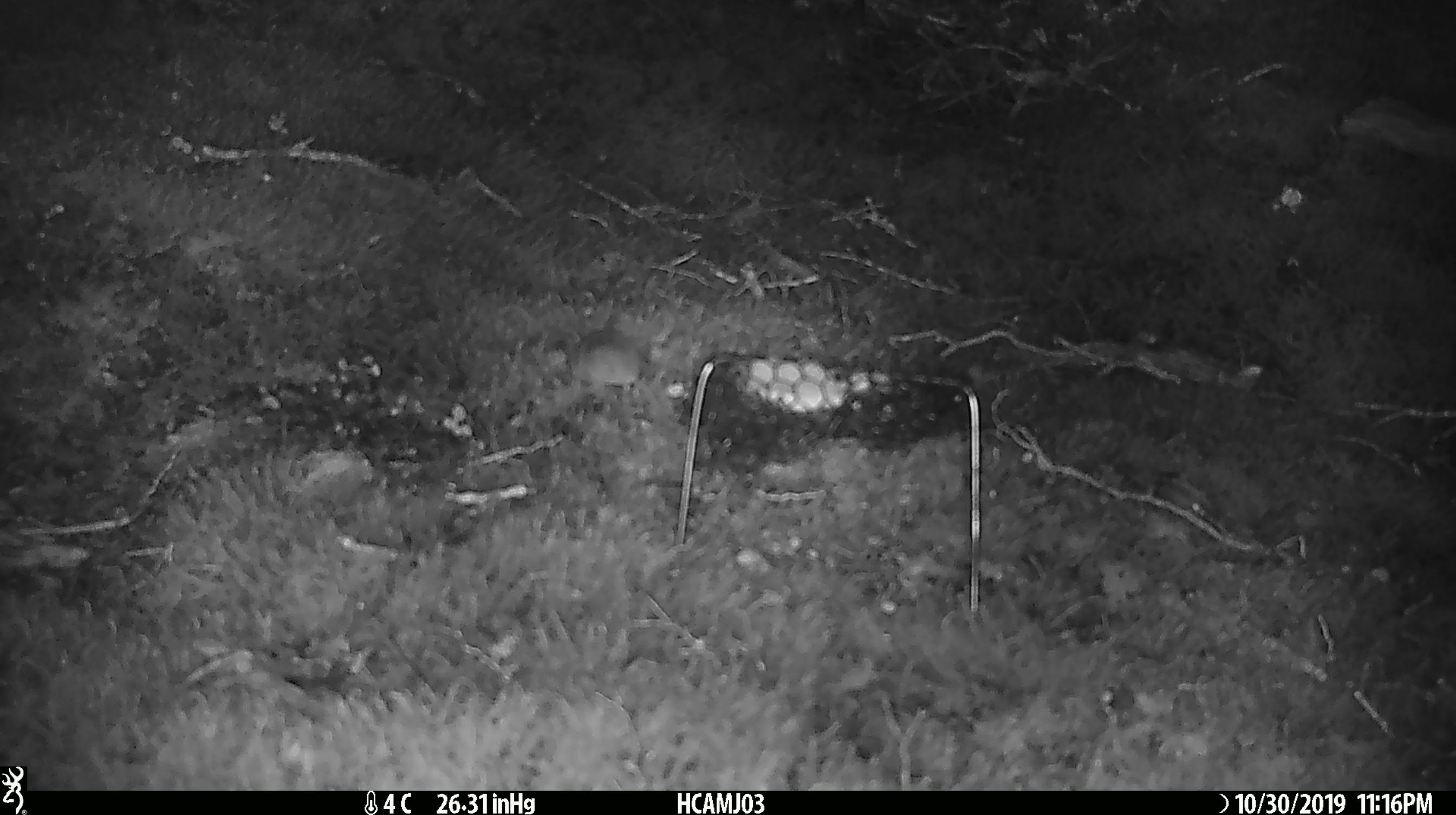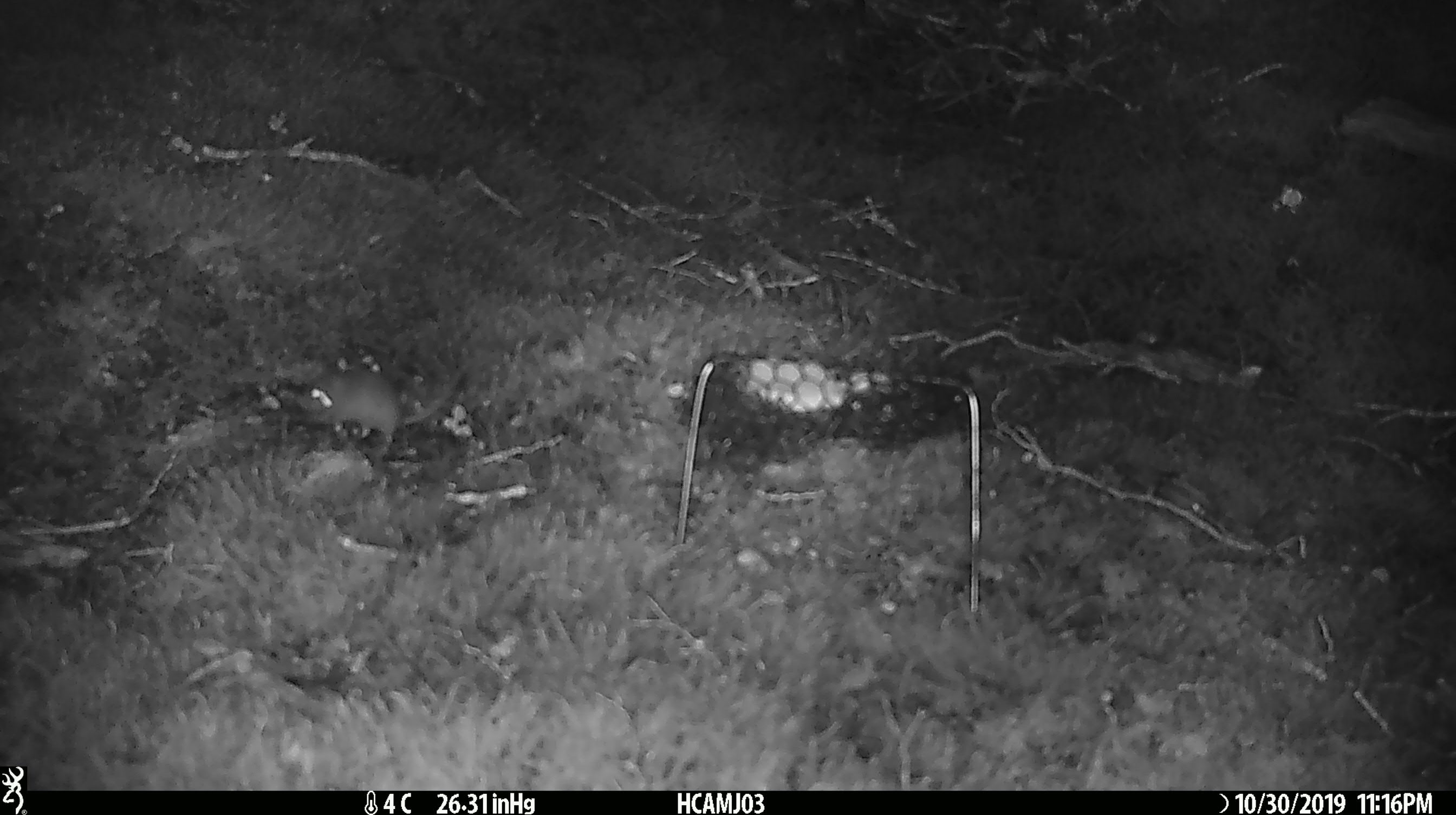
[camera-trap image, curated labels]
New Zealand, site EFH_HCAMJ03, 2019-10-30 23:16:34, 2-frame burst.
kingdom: Animalia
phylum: Chordata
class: Mammalia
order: Rodentia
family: Muridae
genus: Mus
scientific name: Mus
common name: mouse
Mouse (Mus).